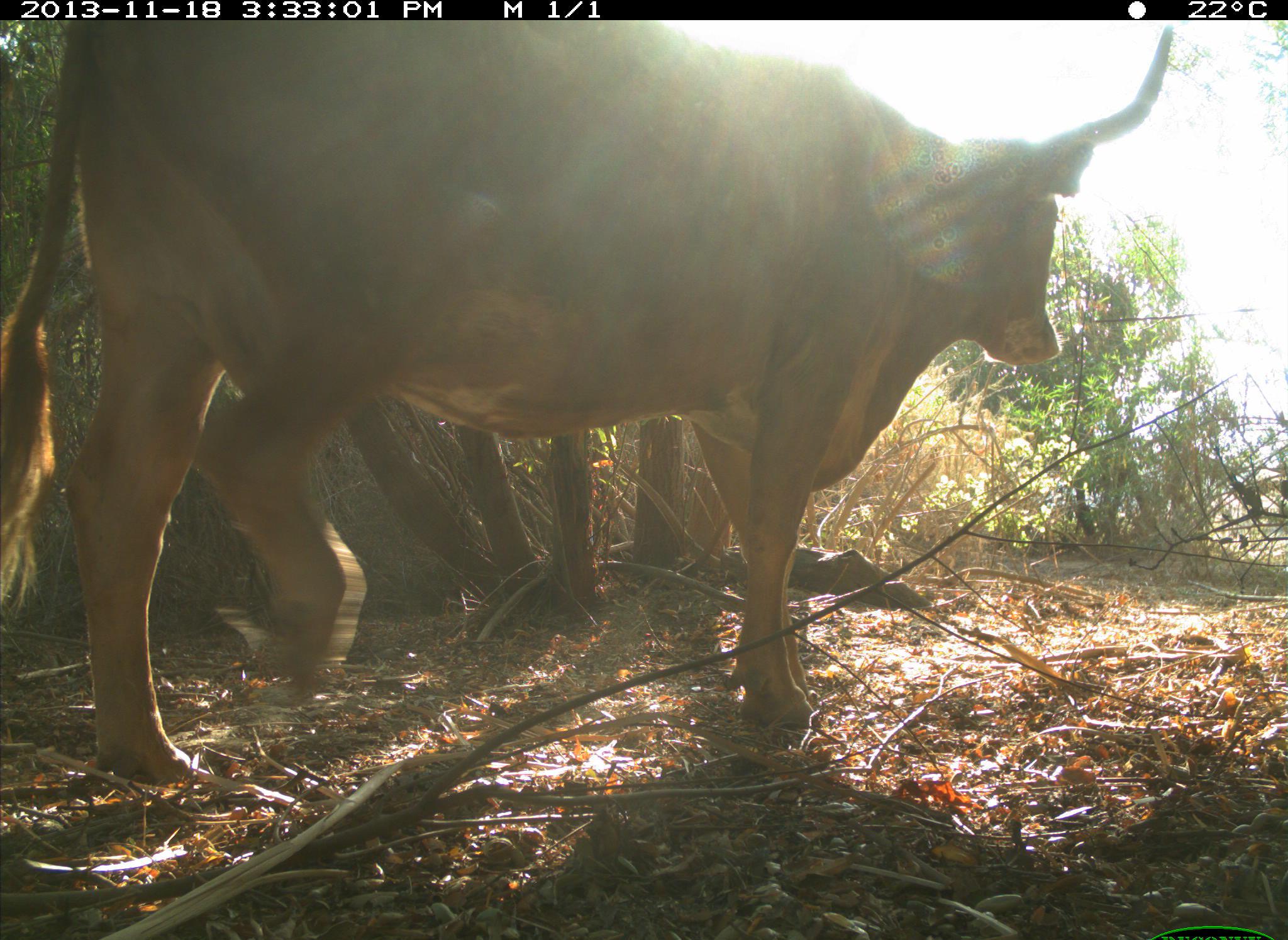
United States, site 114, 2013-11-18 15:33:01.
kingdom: Animalia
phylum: Chordata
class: Mammalia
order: Artiodactyla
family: Bovidae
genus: Bos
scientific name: Bos taurus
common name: cow